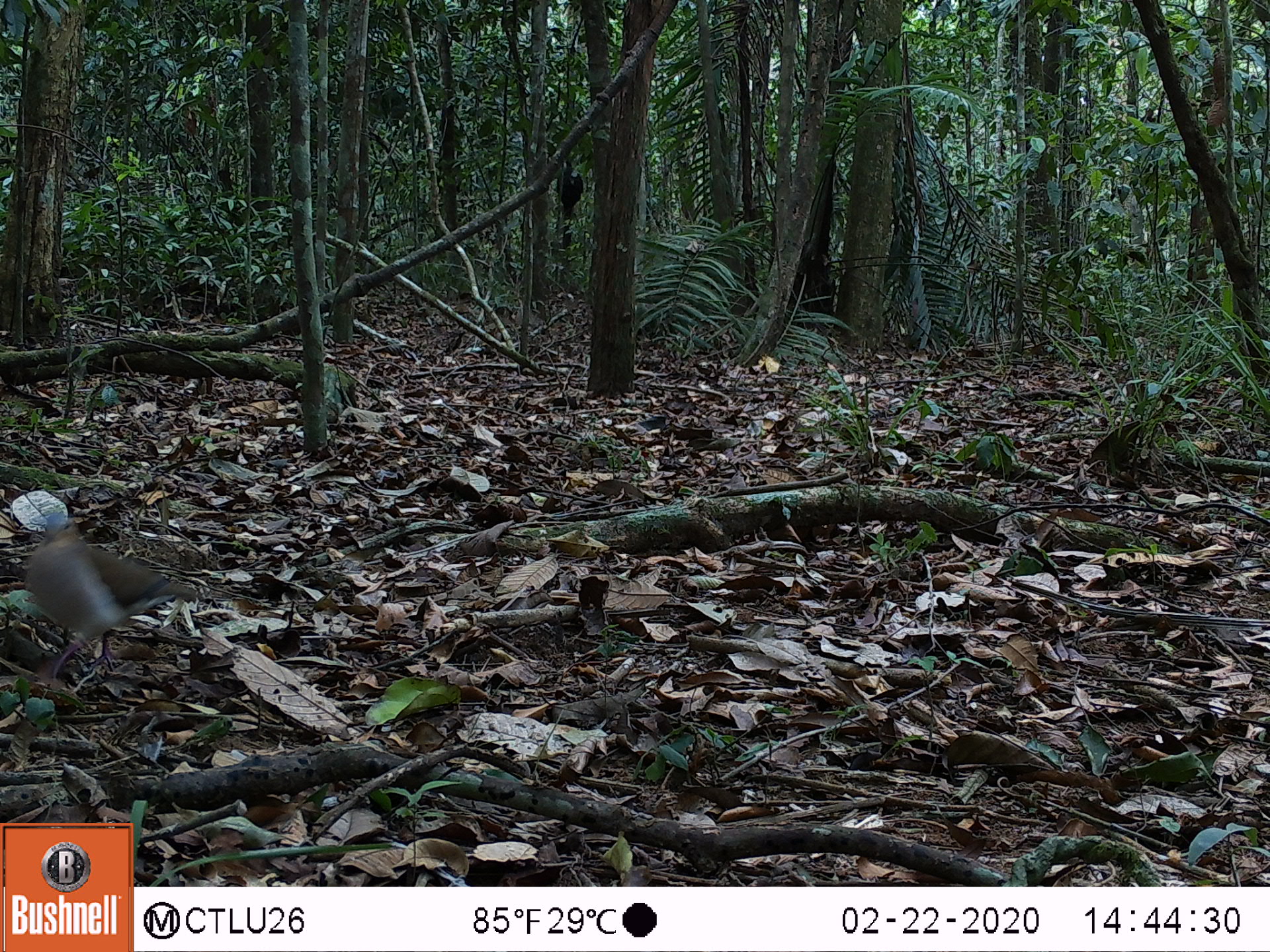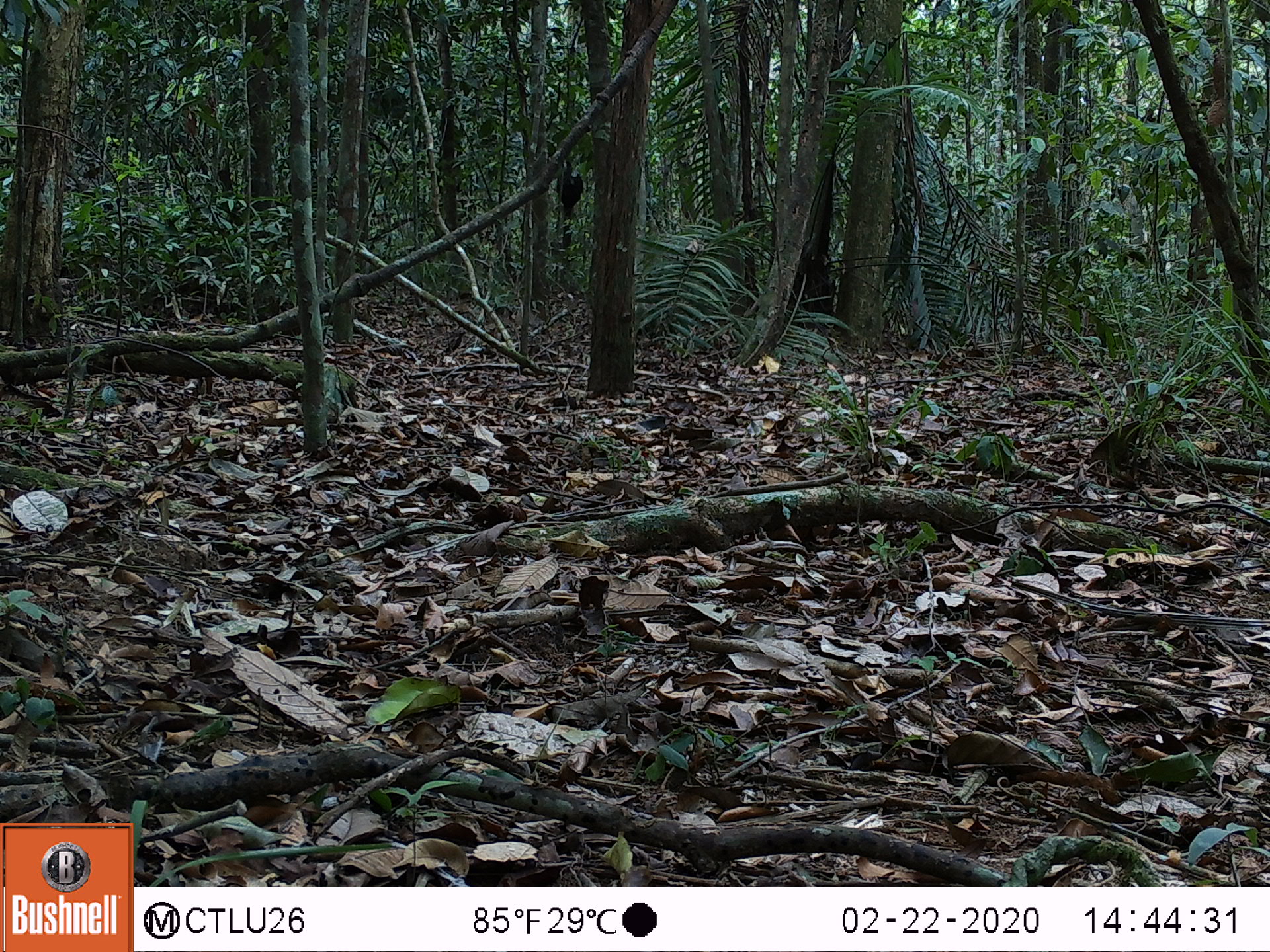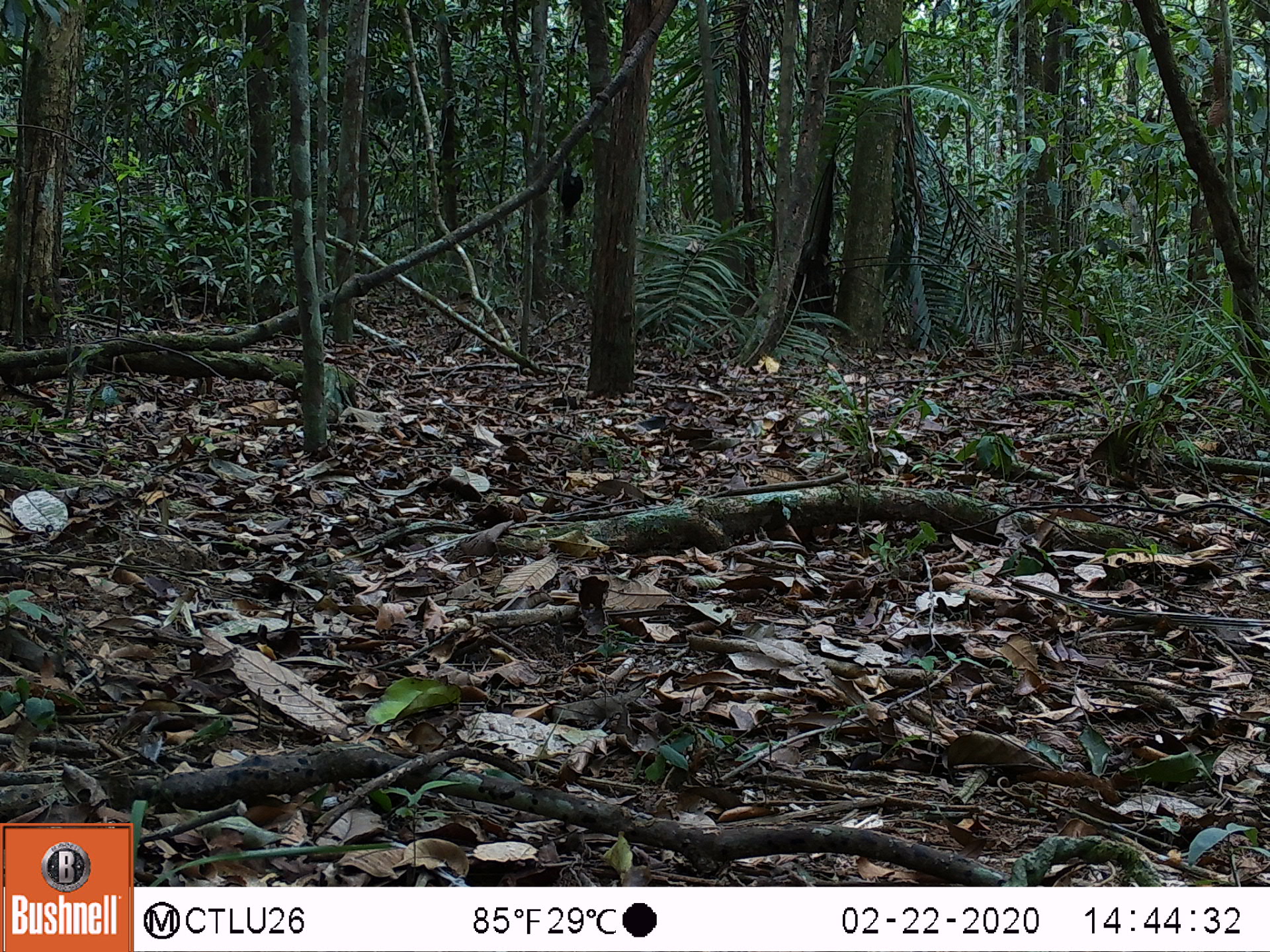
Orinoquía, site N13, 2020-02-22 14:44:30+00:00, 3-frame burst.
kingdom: Animalia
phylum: Chordata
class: Aves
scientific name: Aves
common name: bird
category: unknown bird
Unknown bird (bird) (Aves).